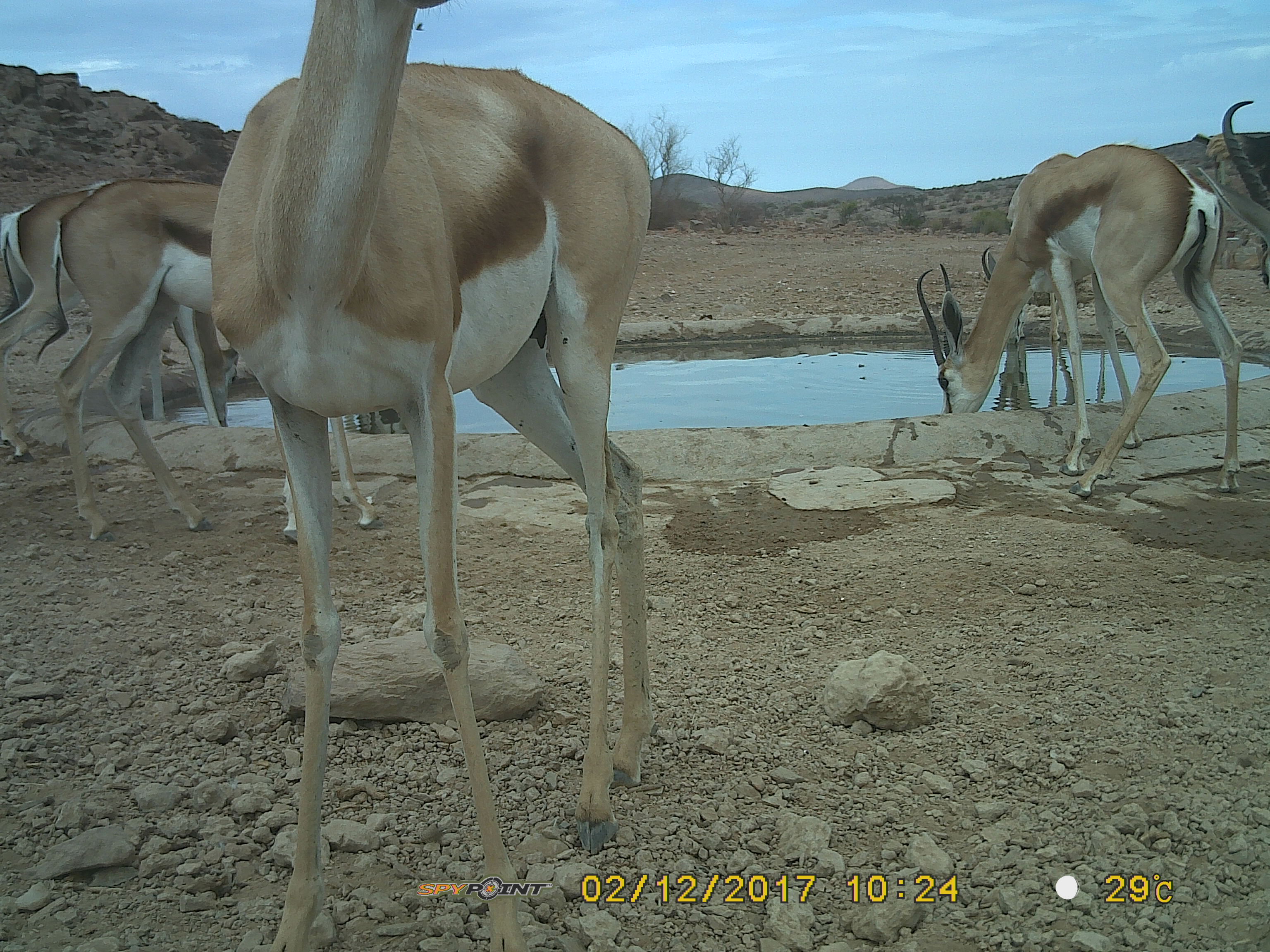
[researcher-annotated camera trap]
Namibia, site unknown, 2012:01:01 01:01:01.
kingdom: Animalia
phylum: Chordata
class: Mammalia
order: Artiodactyla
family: Bovidae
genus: Antidorcas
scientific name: Antidorcas marsupialis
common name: springbok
Antidorcas marsupialis (springbok).